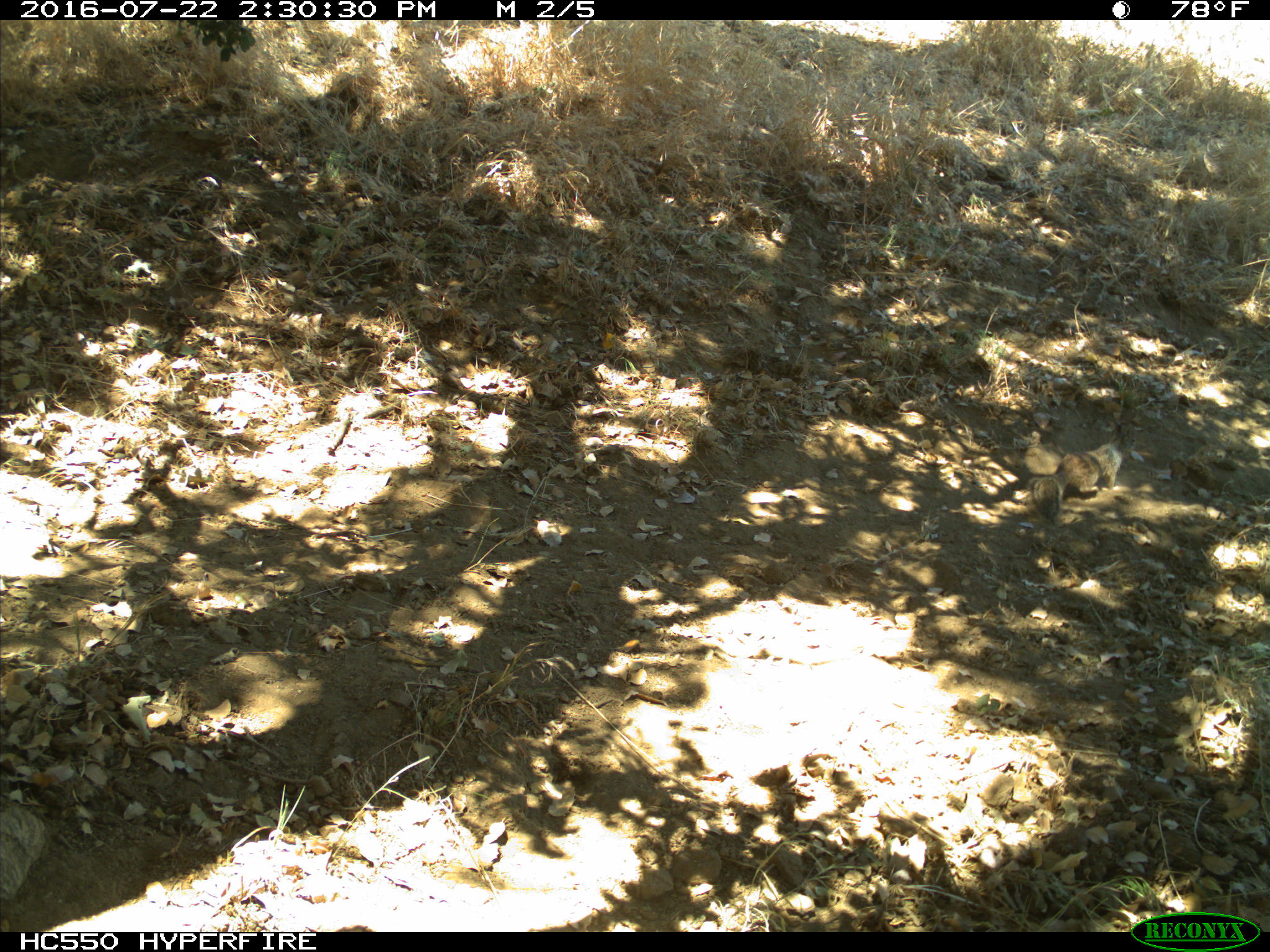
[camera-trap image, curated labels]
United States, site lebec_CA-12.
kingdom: Animalia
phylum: Chordata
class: Mammalia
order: Rodentia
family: Sciuridae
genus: Otospermophilus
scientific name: Otospermophilus beecheyi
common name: california ground squirrel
Otospermophilus beecheyi (california ground squirrel).